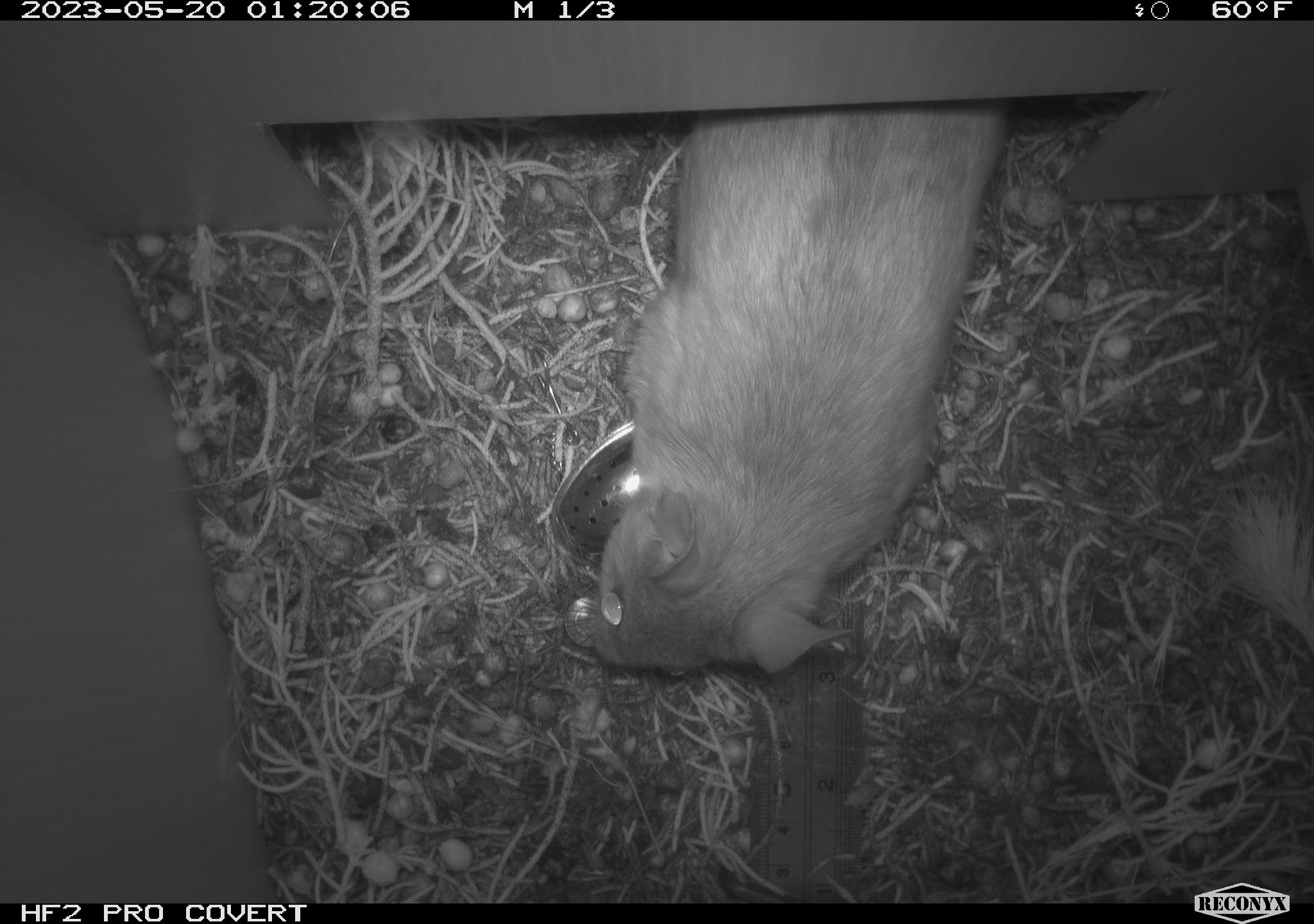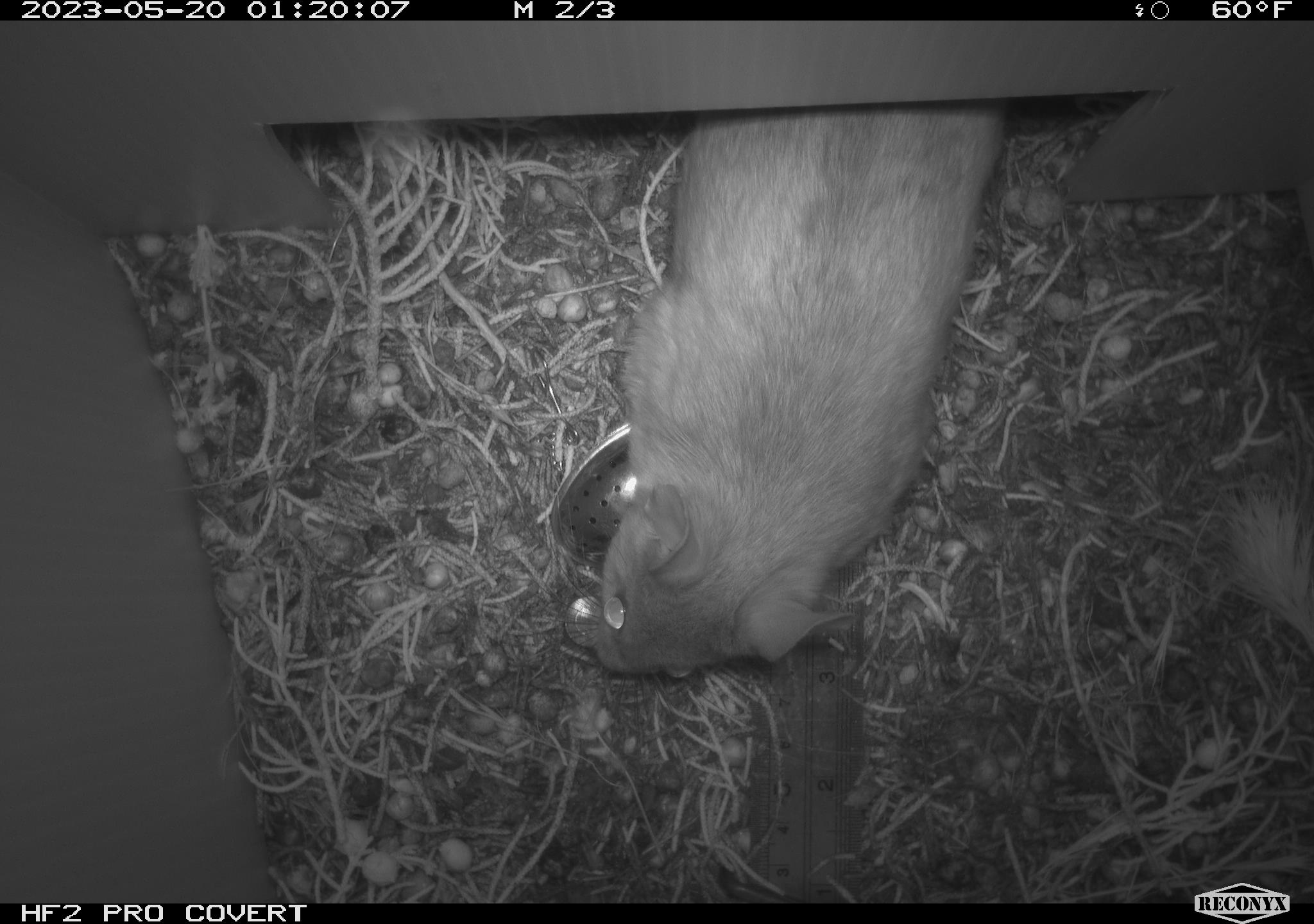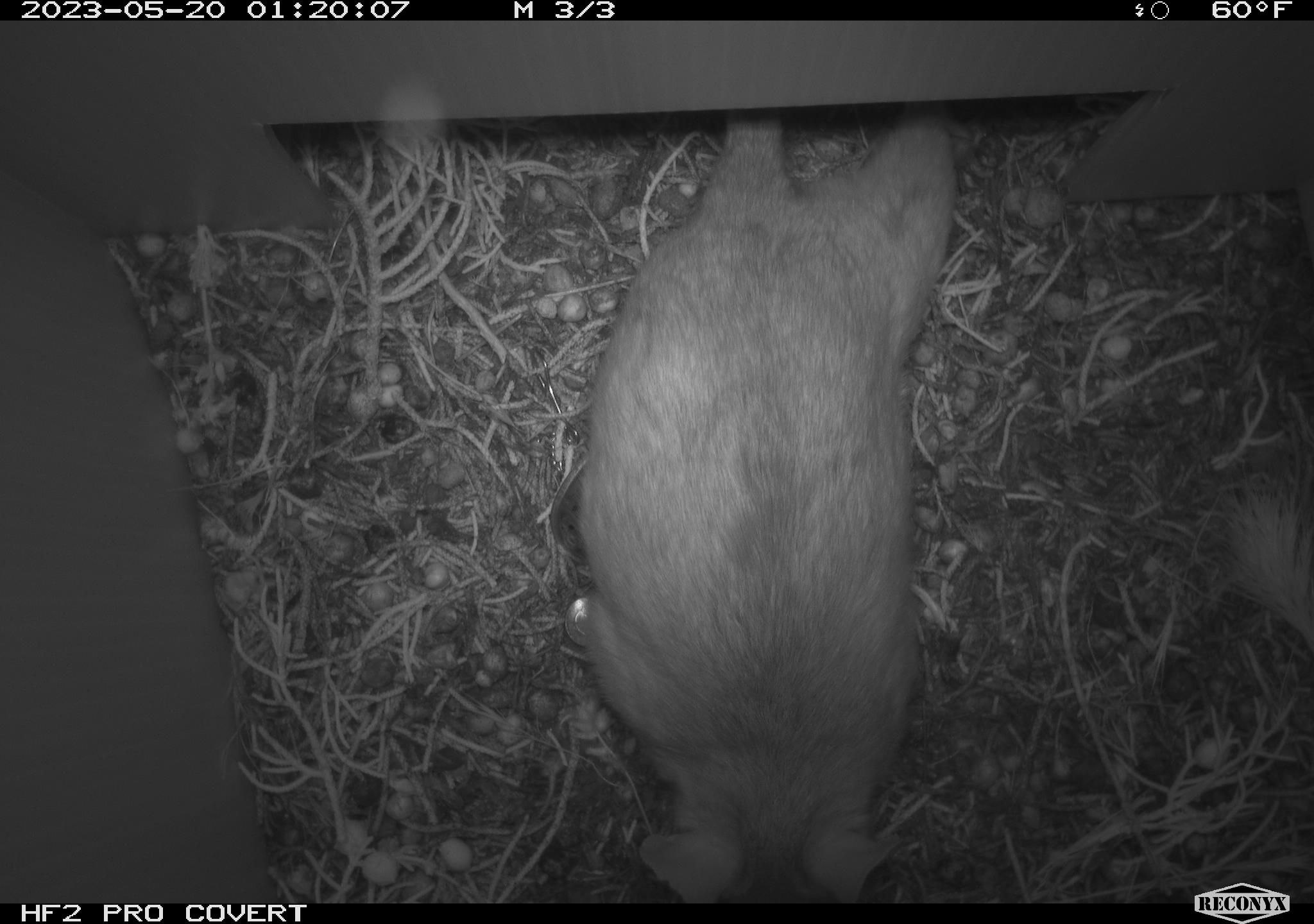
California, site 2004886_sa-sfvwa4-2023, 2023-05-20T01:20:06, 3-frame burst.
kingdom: Animalia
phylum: Chordata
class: Mammalia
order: Rodentia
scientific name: Rodentia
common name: mouse species